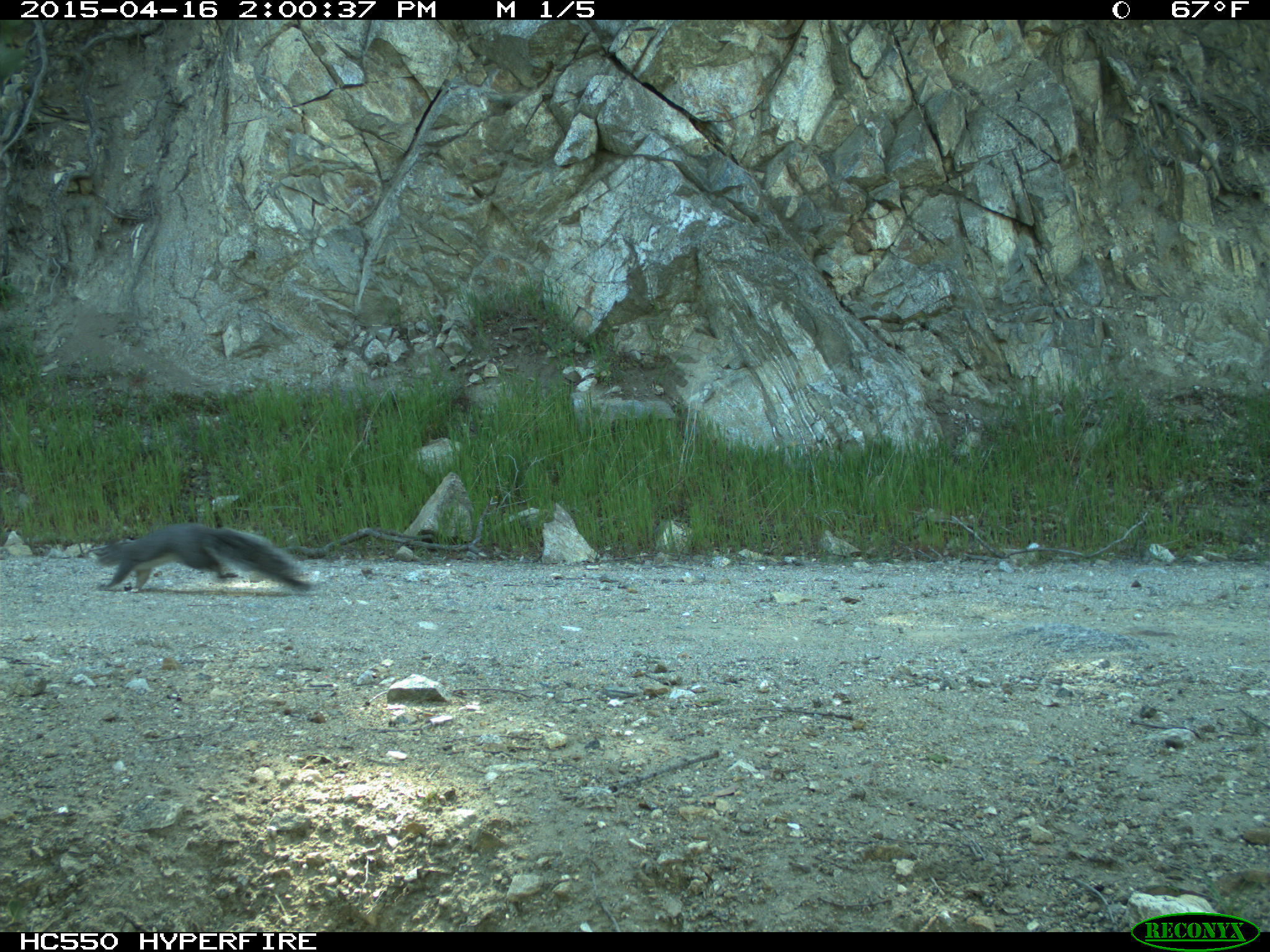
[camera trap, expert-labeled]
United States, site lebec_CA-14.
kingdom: Animalia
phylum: Chordata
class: Mammalia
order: Rodentia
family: Sciuridae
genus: Sciurus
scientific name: Sciurus carolinensis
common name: eastern gray squirrel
Sciurus carolinensis (eastern gray squirrel).